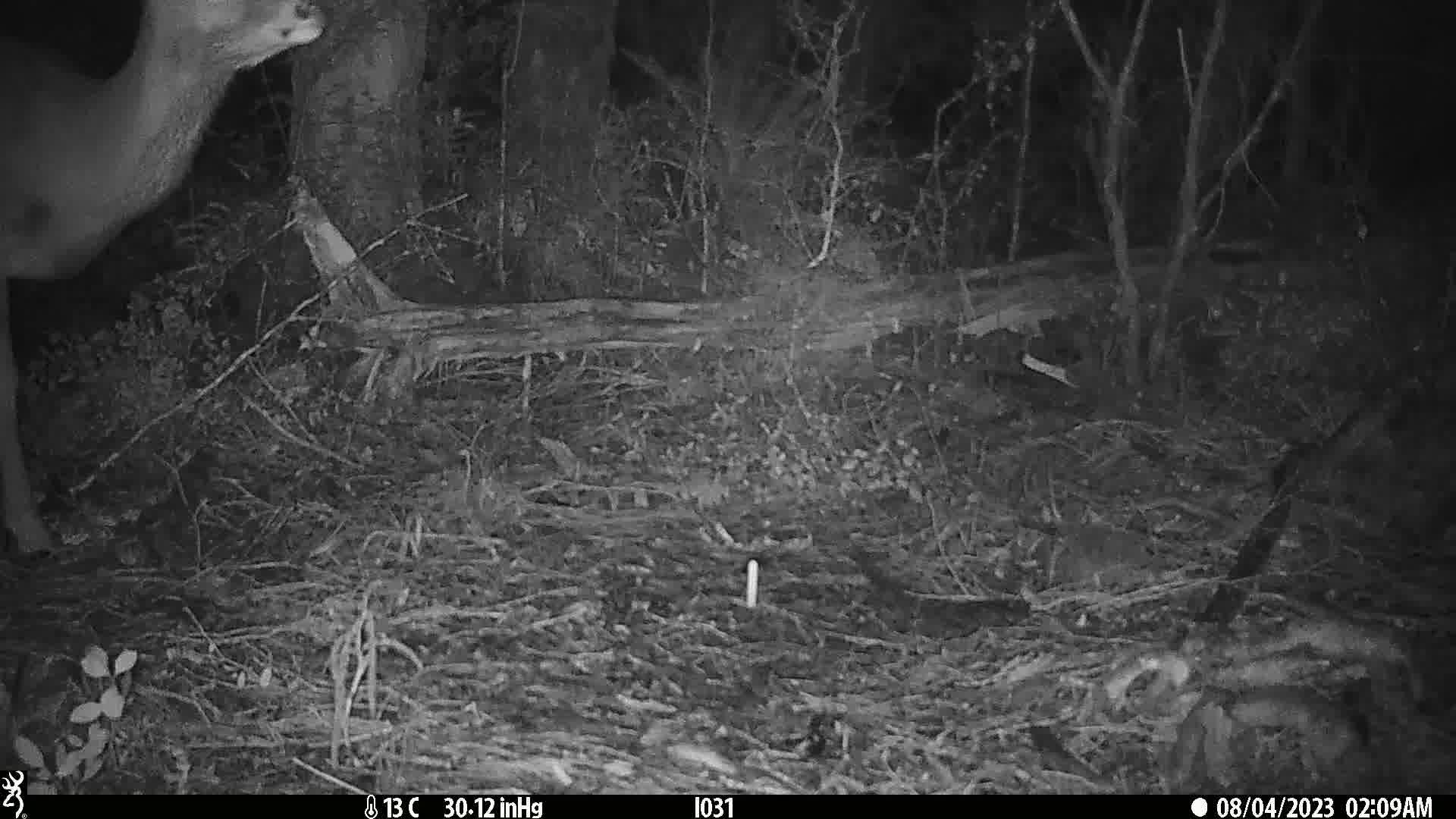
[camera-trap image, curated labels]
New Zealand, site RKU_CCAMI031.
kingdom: Animalia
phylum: Chordata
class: Mammalia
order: Artiodactyla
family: Cervidae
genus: Odocoileus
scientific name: Odocoileus virginianus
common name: white-tailed deer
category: white tailed deer